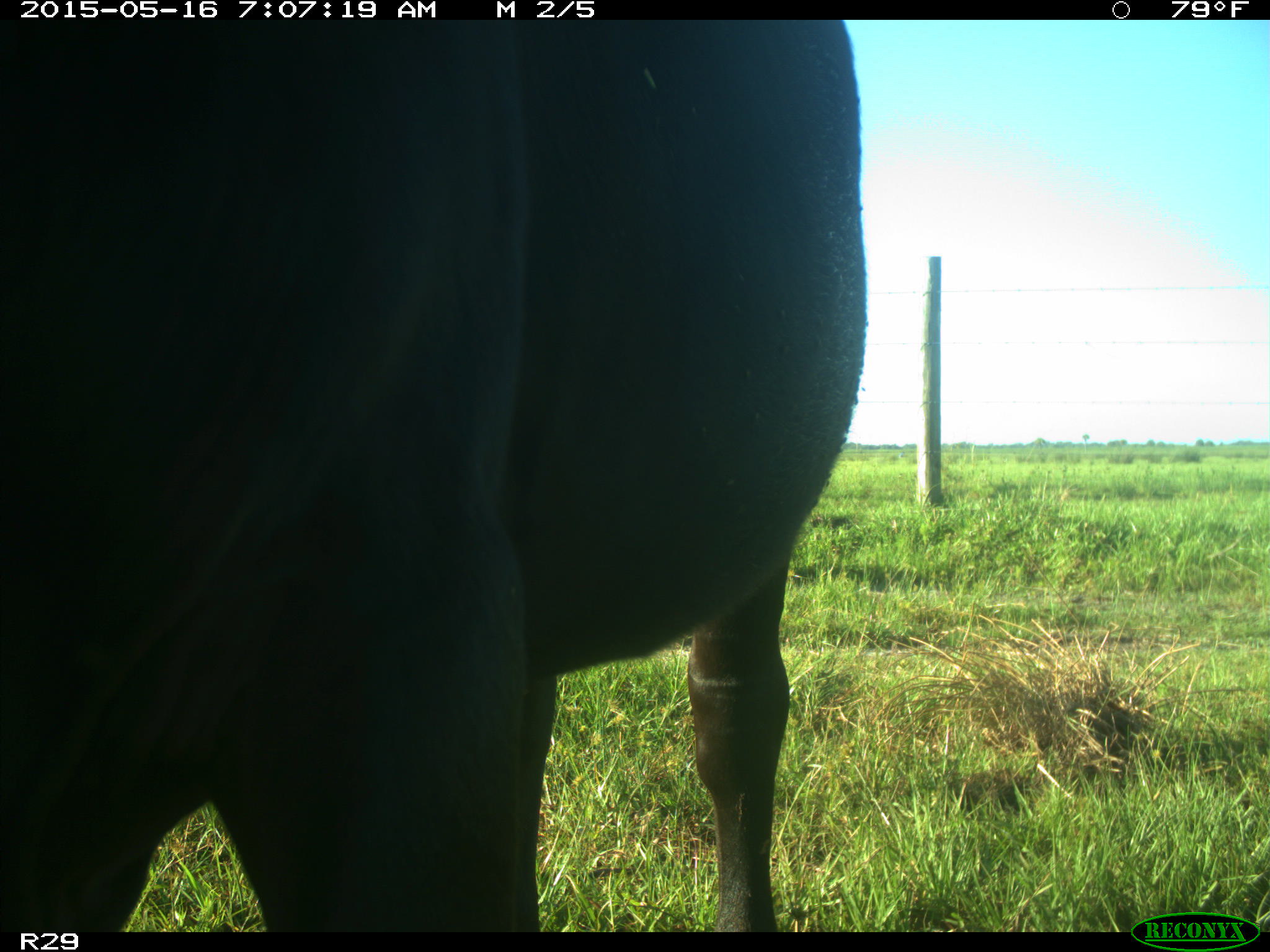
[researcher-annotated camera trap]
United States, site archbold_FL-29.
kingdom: Animalia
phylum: Chordata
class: Mammalia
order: Artiodactyla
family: Bovidae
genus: Bos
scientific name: Bos taurus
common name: domestic cow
Bos taurus (domestic cow).